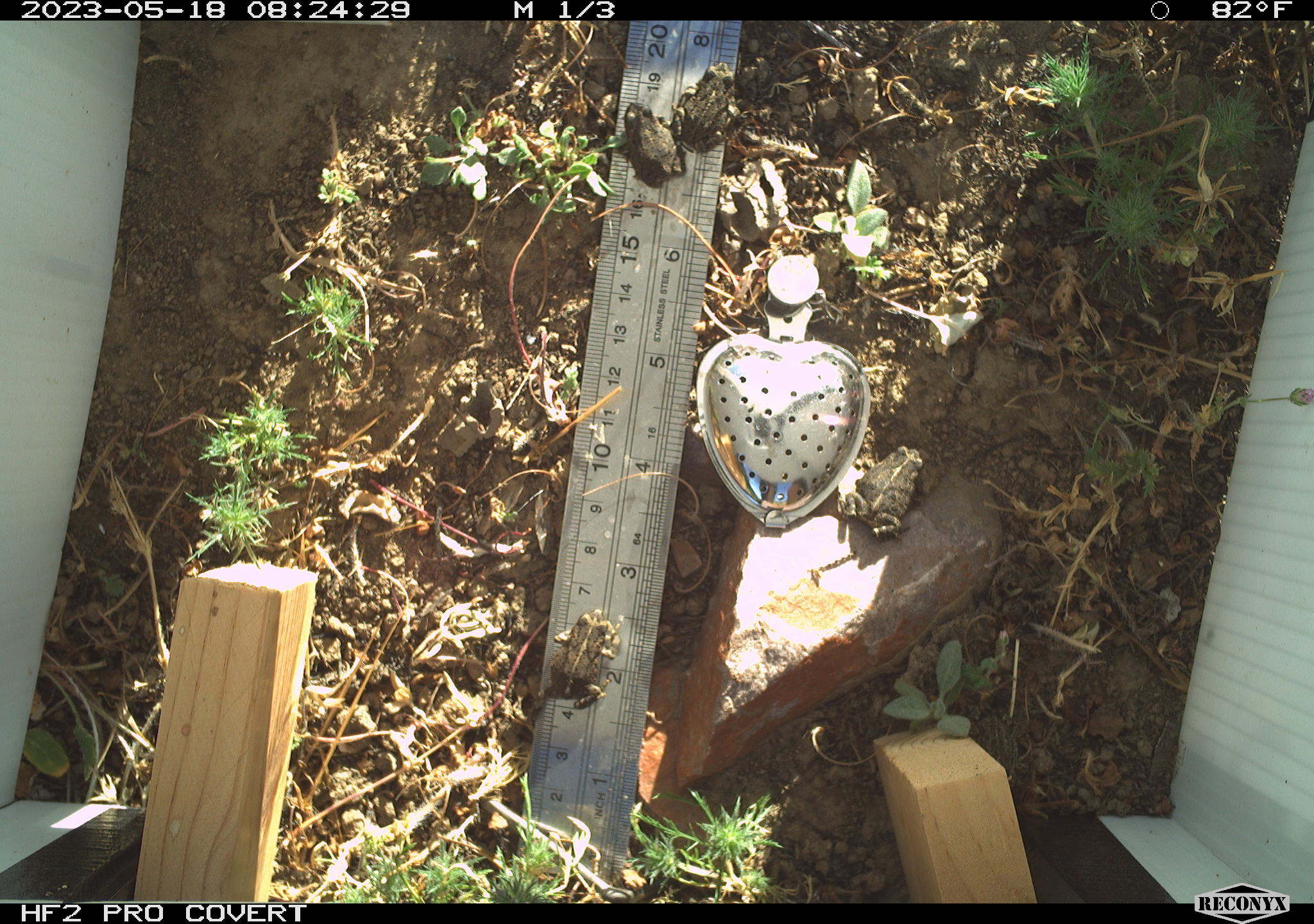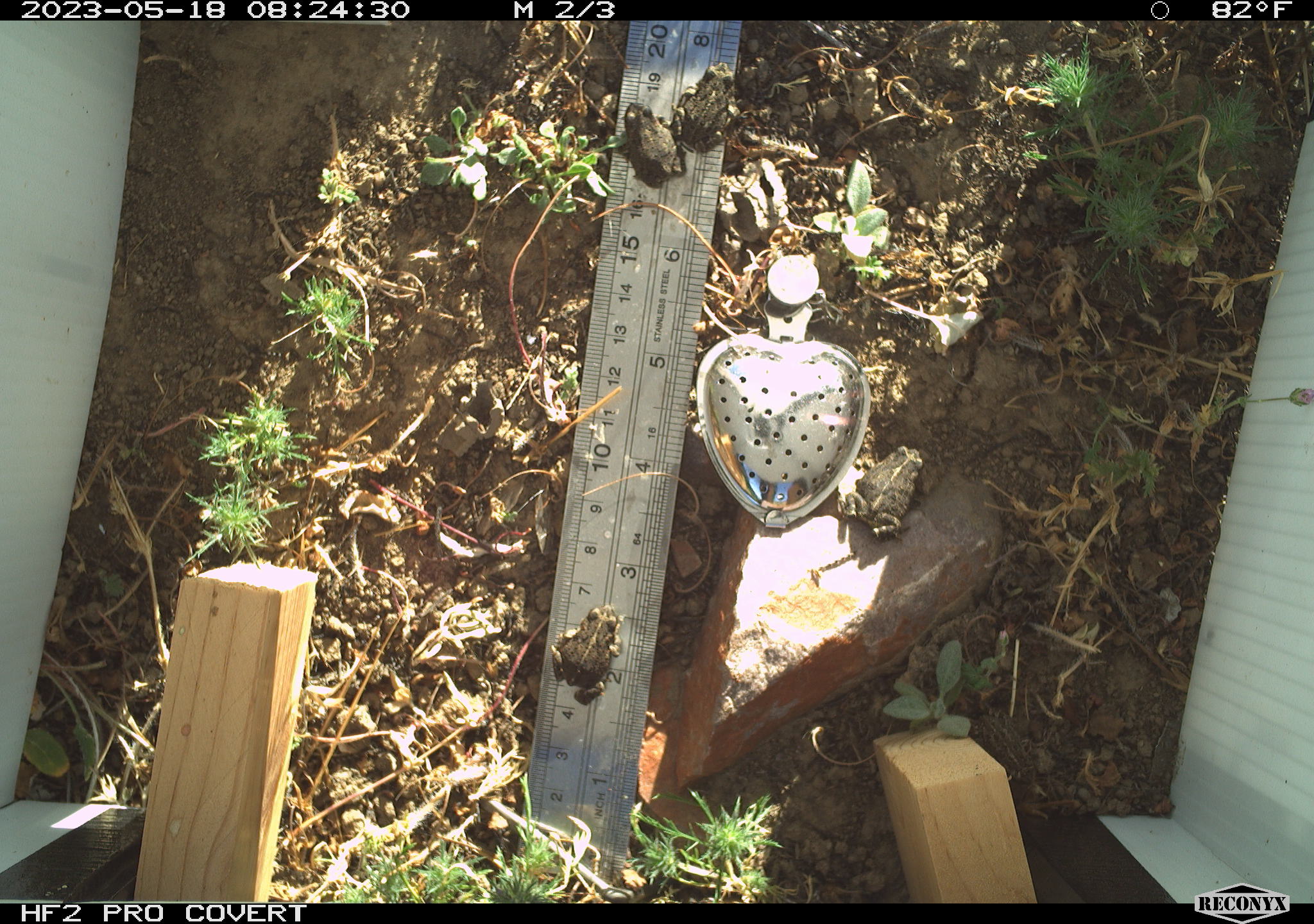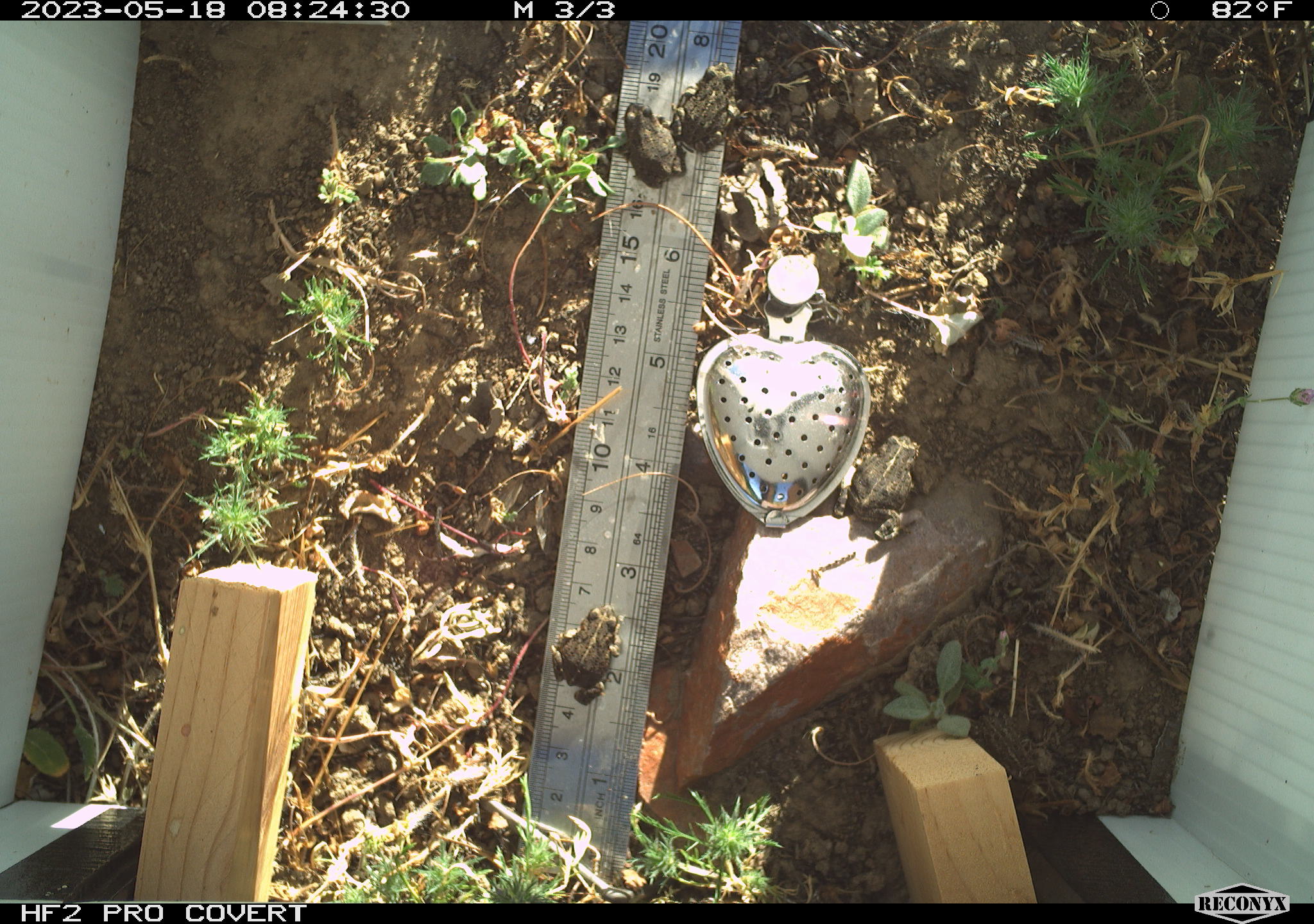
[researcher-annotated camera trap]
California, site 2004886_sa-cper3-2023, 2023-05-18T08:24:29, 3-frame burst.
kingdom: Animalia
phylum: Chordata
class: Amphibia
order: Anura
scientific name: Anura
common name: frogs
Frogs (Anura).